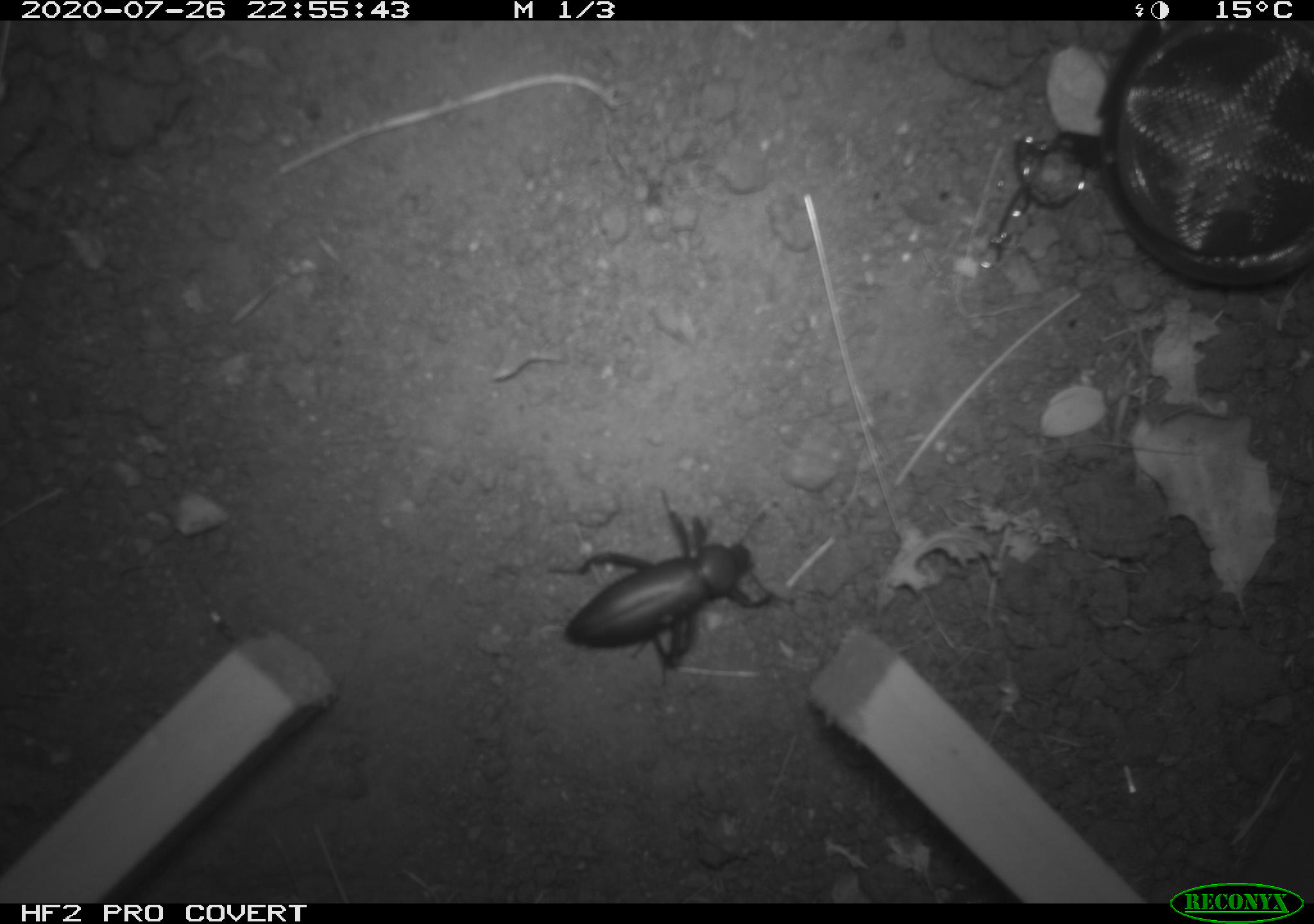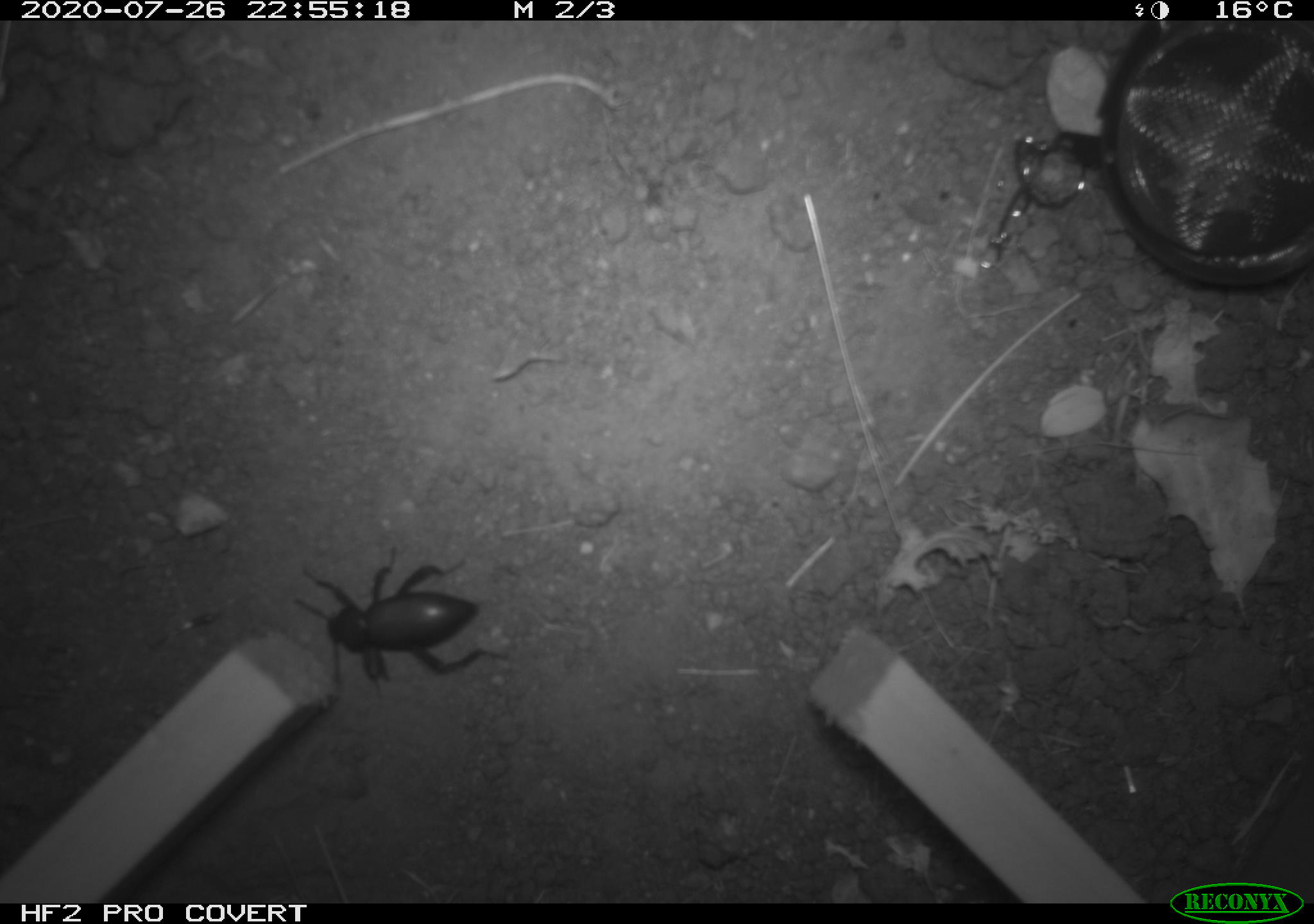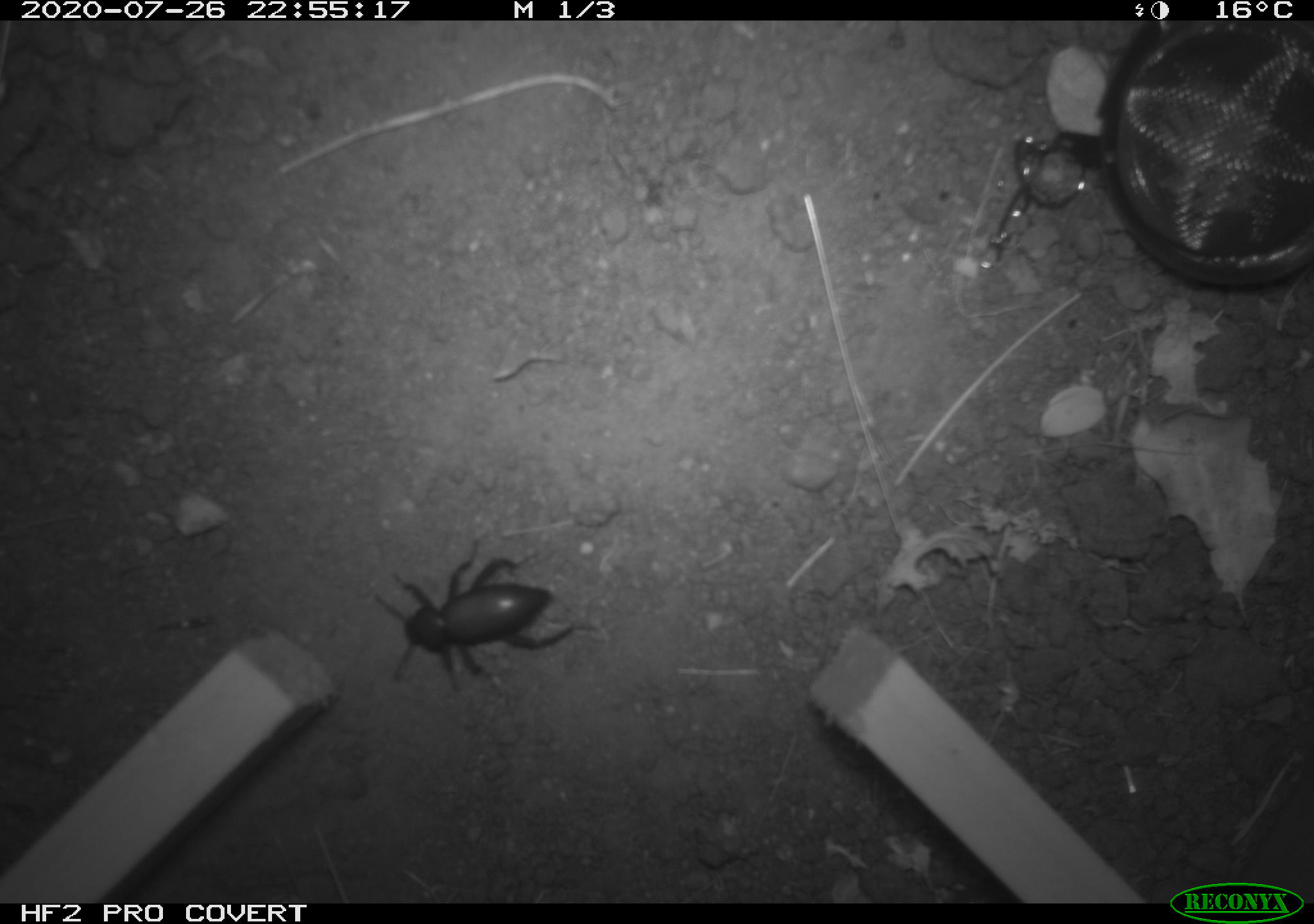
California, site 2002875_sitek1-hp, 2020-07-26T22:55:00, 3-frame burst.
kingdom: Animalia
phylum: Arthropoda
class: Insecta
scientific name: Insecta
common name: insect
Insect (Insecta).